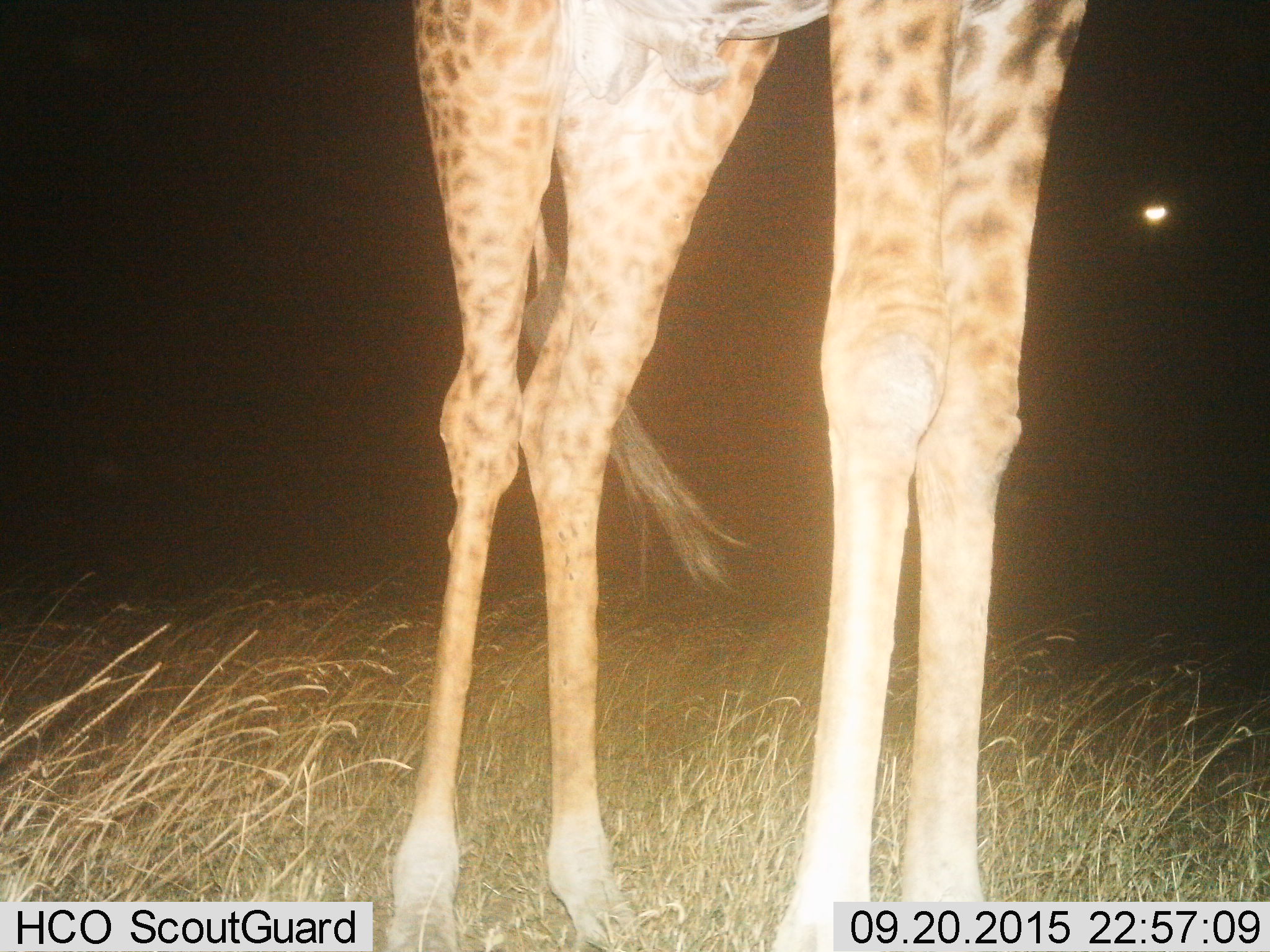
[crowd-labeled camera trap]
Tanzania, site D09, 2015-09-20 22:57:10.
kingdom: Animalia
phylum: Chordata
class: Mammalia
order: Artiodactyla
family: Giraffidae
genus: Giraffa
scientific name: Giraffa camelopardalis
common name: giraffe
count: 1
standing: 95%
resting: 5%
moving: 0%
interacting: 0%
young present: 0%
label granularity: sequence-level